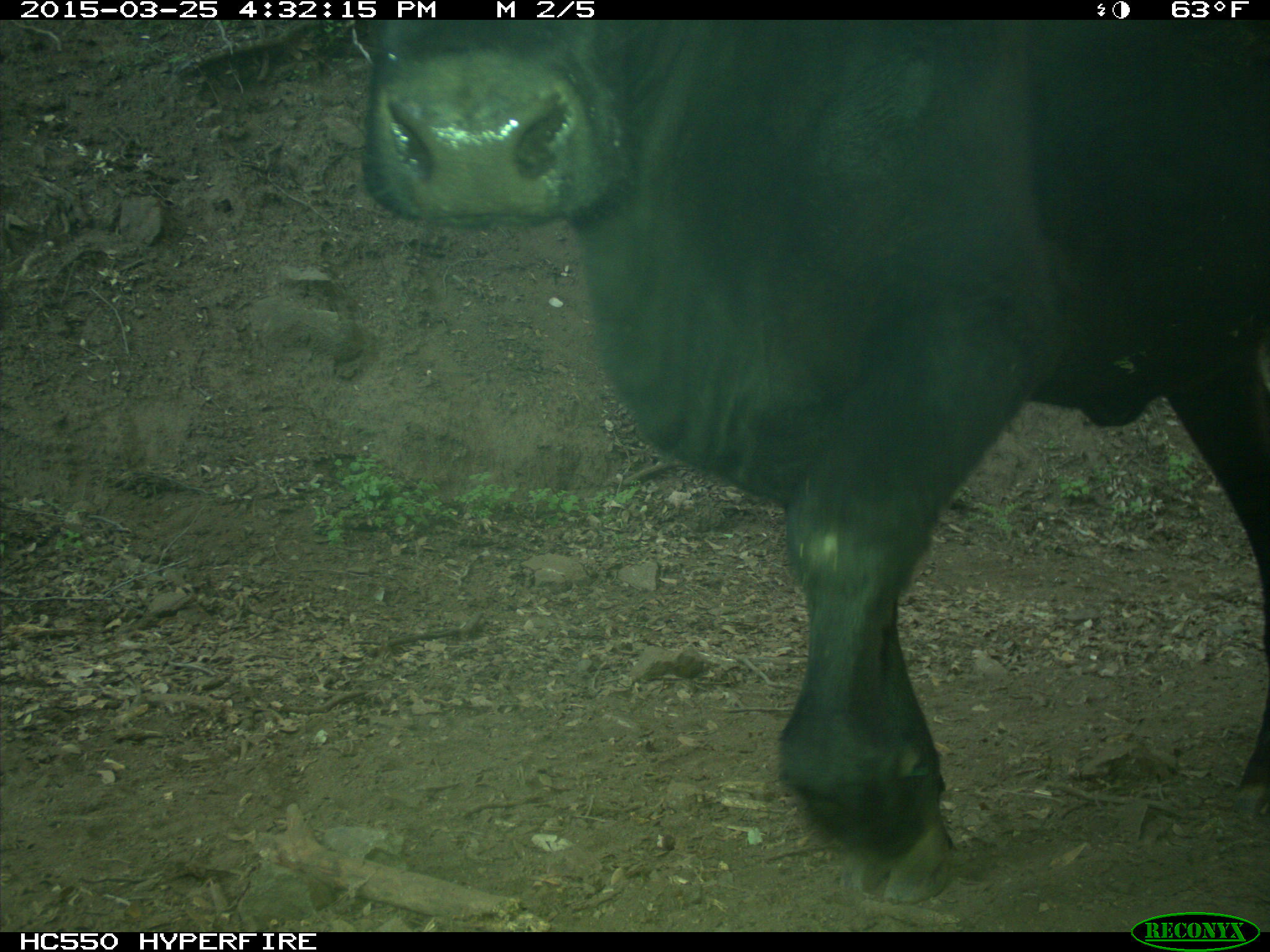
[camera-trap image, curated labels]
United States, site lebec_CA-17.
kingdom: Animalia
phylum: Chordata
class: Mammalia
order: Artiodactyla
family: Bovidae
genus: Bos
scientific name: Bos taurus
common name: domestic cow